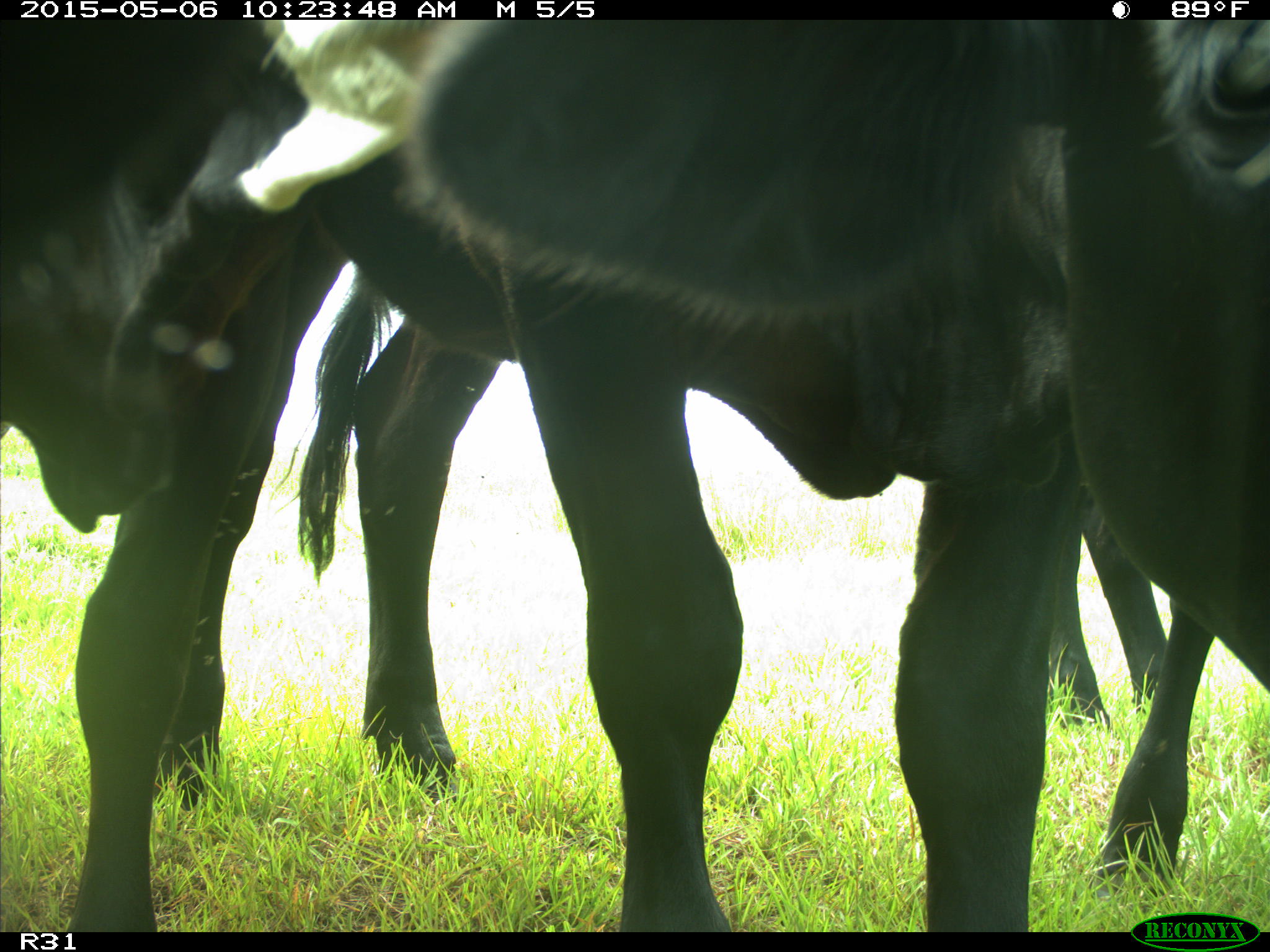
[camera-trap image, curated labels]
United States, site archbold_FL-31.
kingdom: Animalia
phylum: Chordata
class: Mammalia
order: Artiodactyla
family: Bovidae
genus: Bos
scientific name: Bos taurus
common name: domestic cow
Bos taurus (domestic cow).